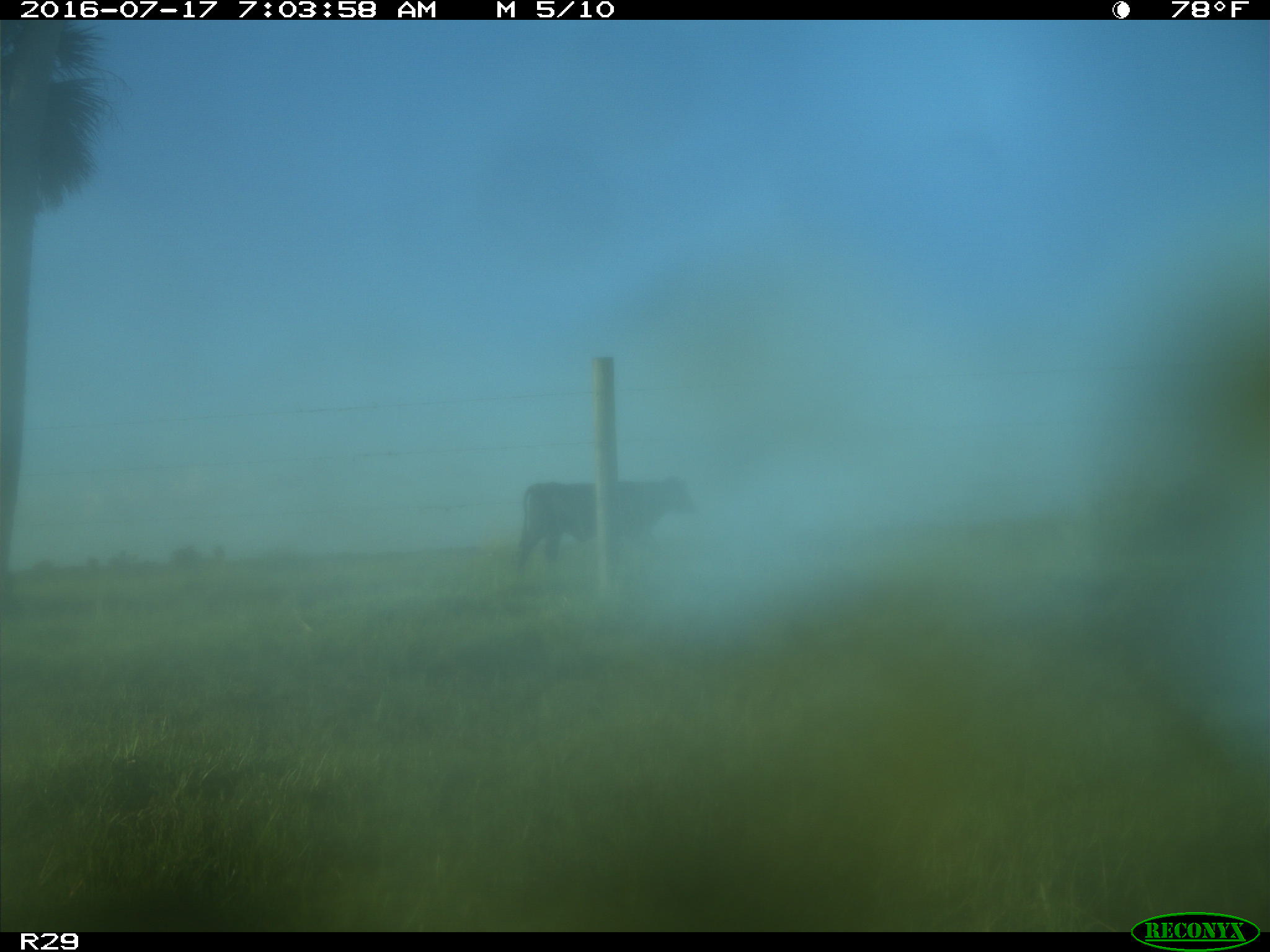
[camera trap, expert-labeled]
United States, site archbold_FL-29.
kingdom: Animalia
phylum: Chordata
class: Mammalia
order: Artiodactyla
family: Bovidae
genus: Bos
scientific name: Bos taurus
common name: domestic cow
Bos taurus (domestic cow).